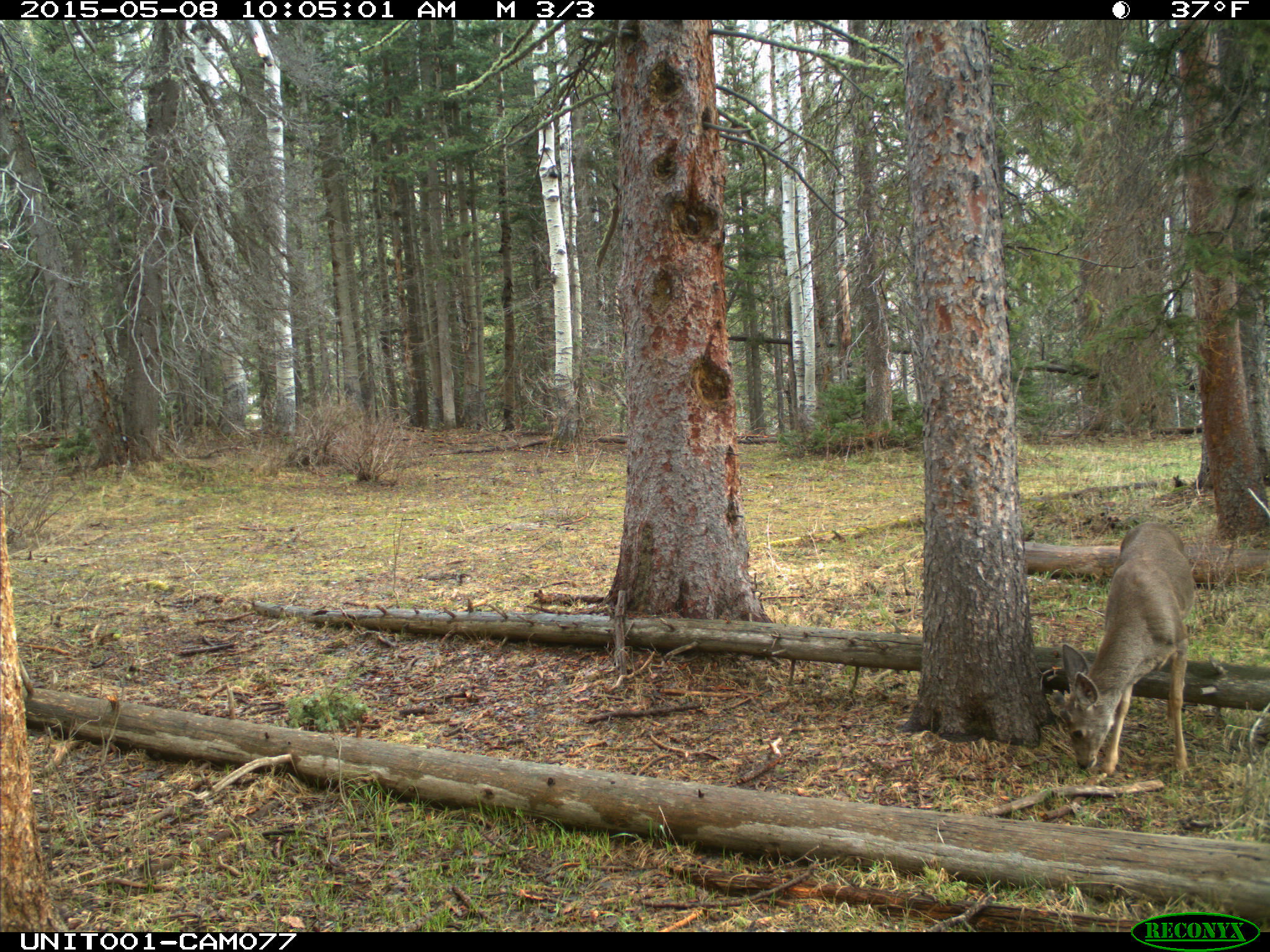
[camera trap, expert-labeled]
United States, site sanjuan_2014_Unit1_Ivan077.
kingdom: Animalia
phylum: Chordata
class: Mammalia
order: Artiodactyla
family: Cervidae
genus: Odocoileus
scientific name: Odocoileus hemionus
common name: mule deer